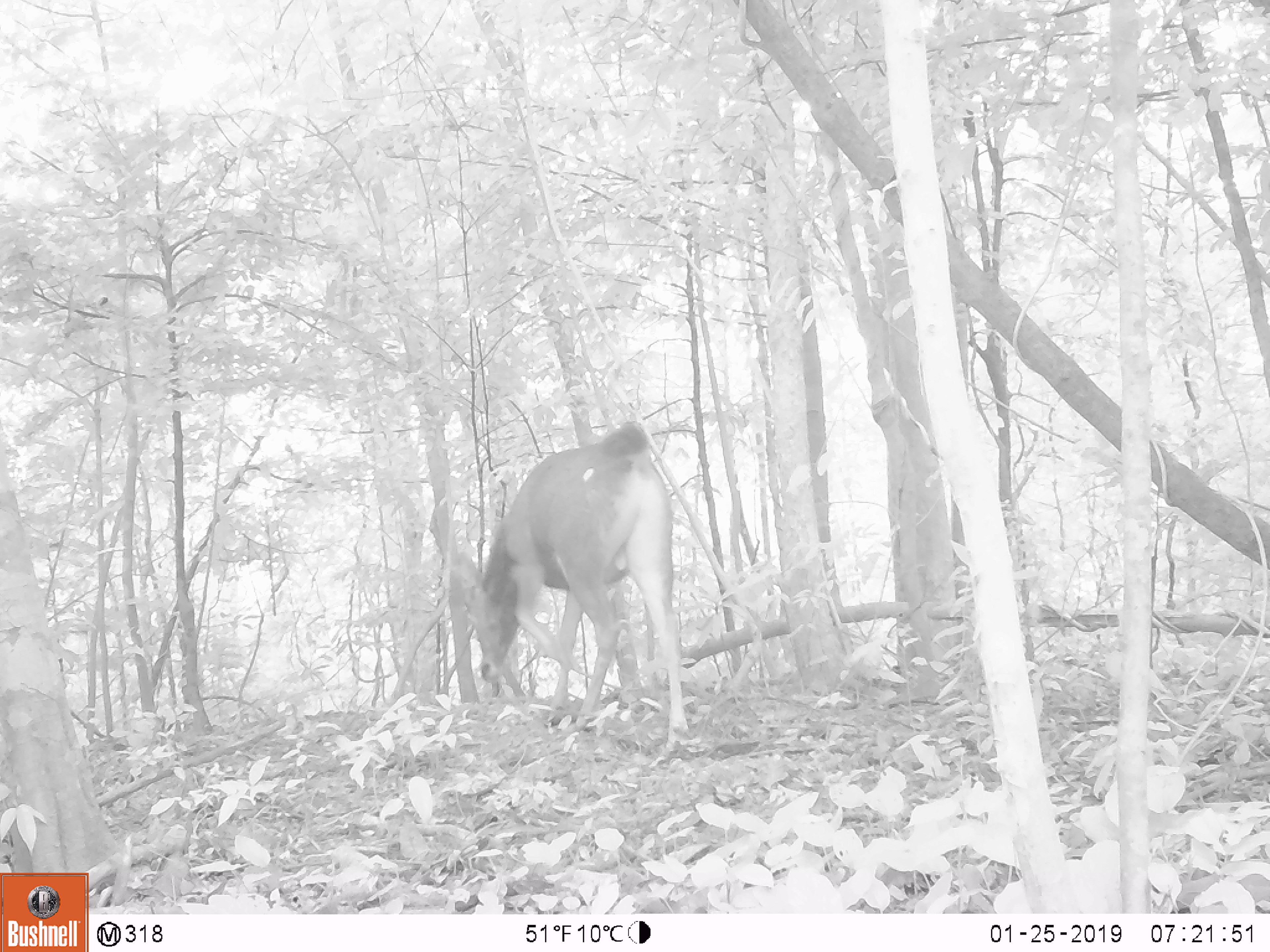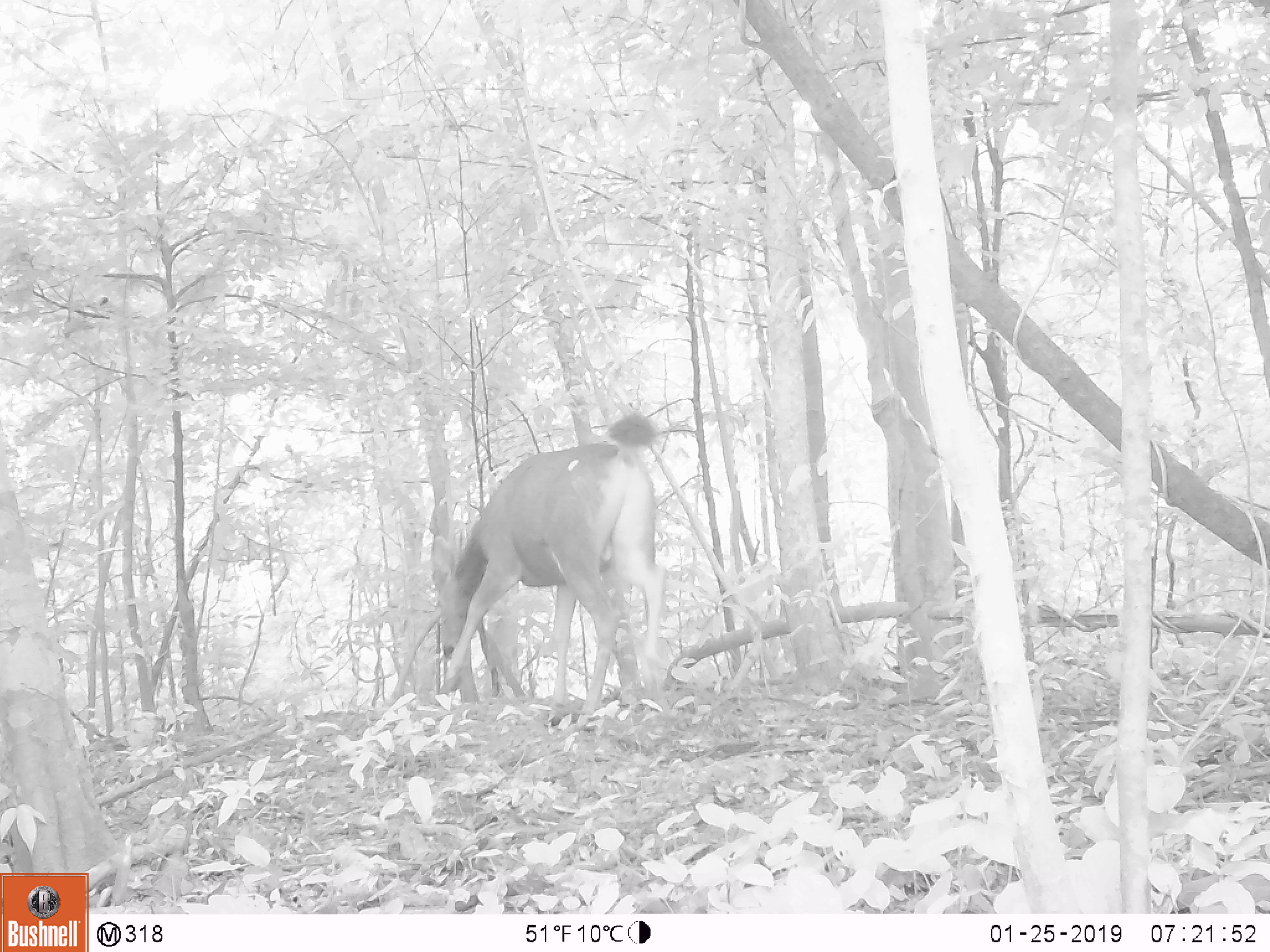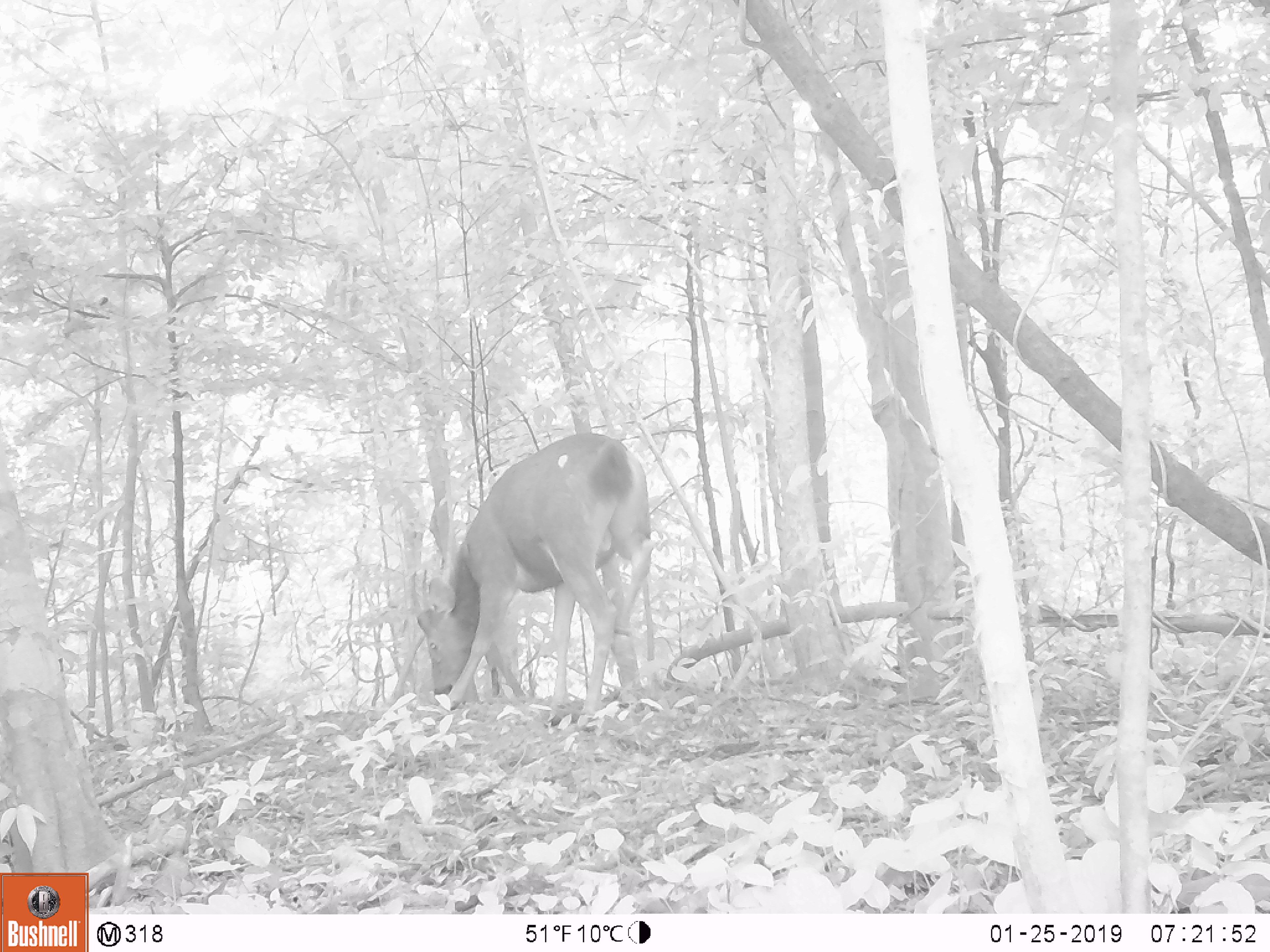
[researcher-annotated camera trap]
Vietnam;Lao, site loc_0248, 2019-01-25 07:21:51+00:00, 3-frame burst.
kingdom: Animalia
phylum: Chordata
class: Mammalia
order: Artiodactyla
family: Cervidae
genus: Rusa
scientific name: Rusa unicolor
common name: sambar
Sambar (Rusa unicolor). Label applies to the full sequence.